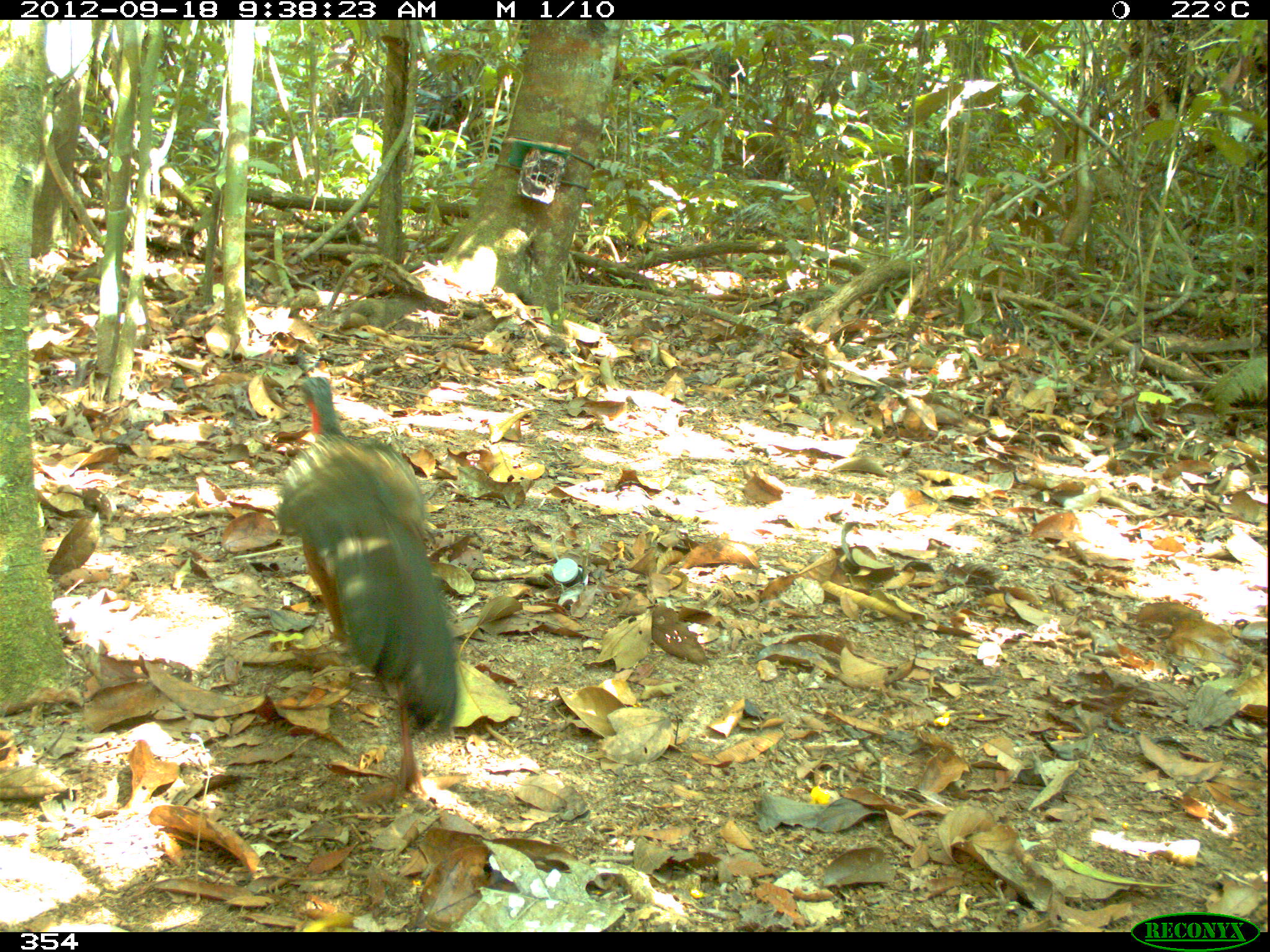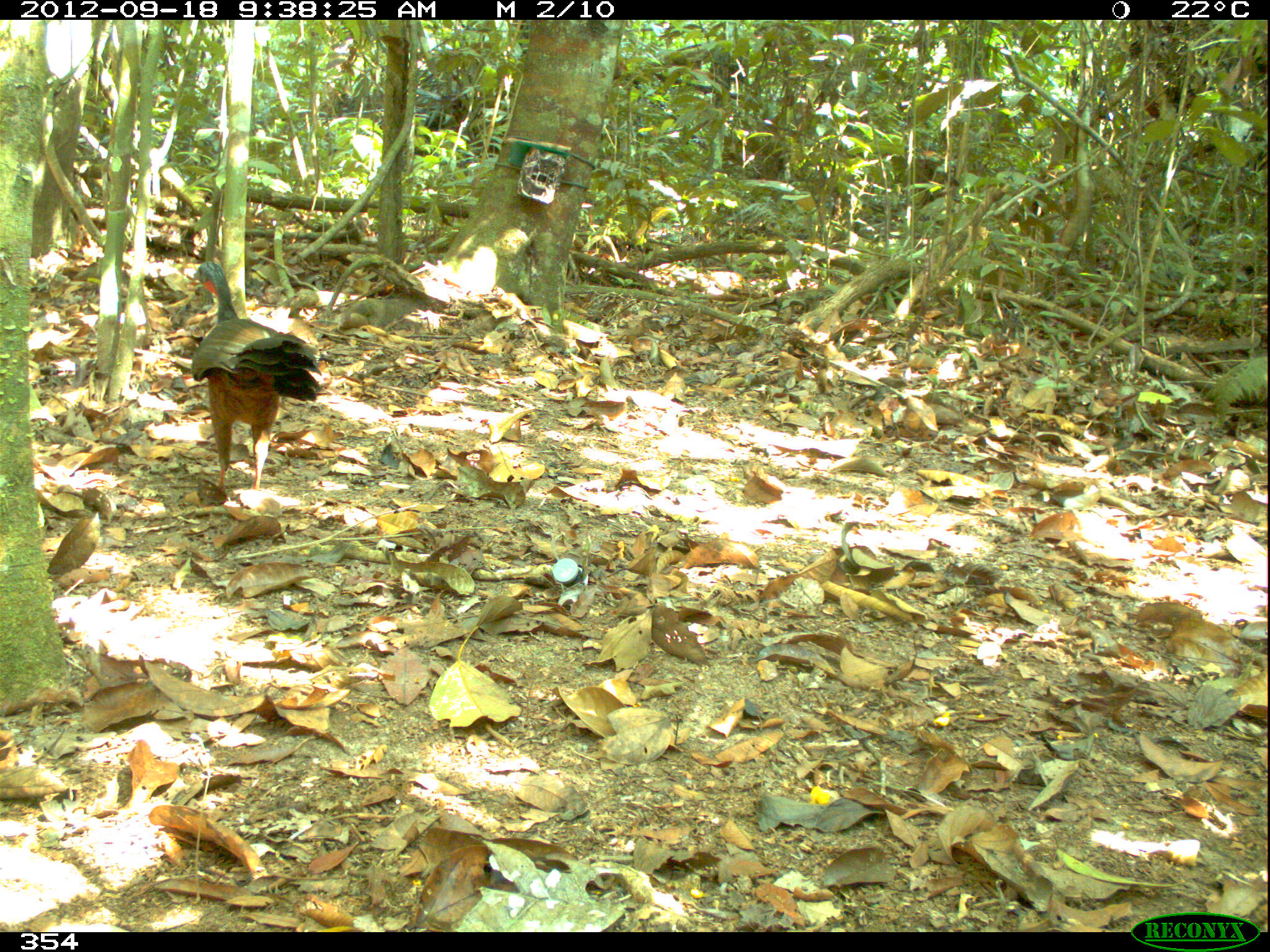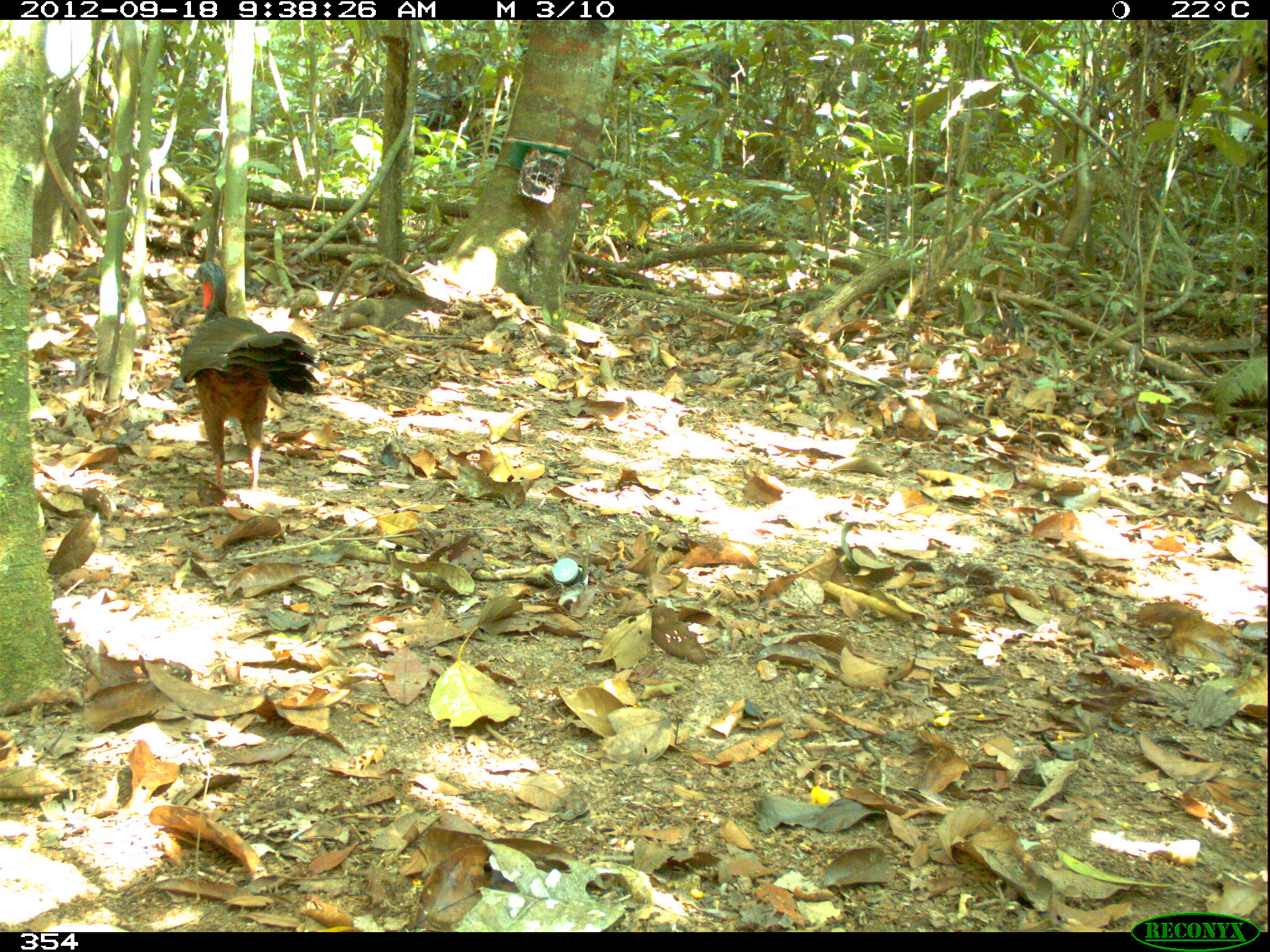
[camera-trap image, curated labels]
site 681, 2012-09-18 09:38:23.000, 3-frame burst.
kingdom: Animalia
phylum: Chordata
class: Aves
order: Galliformes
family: Cracidae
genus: Penelope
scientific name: Penelope jacquacu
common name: spix's guan